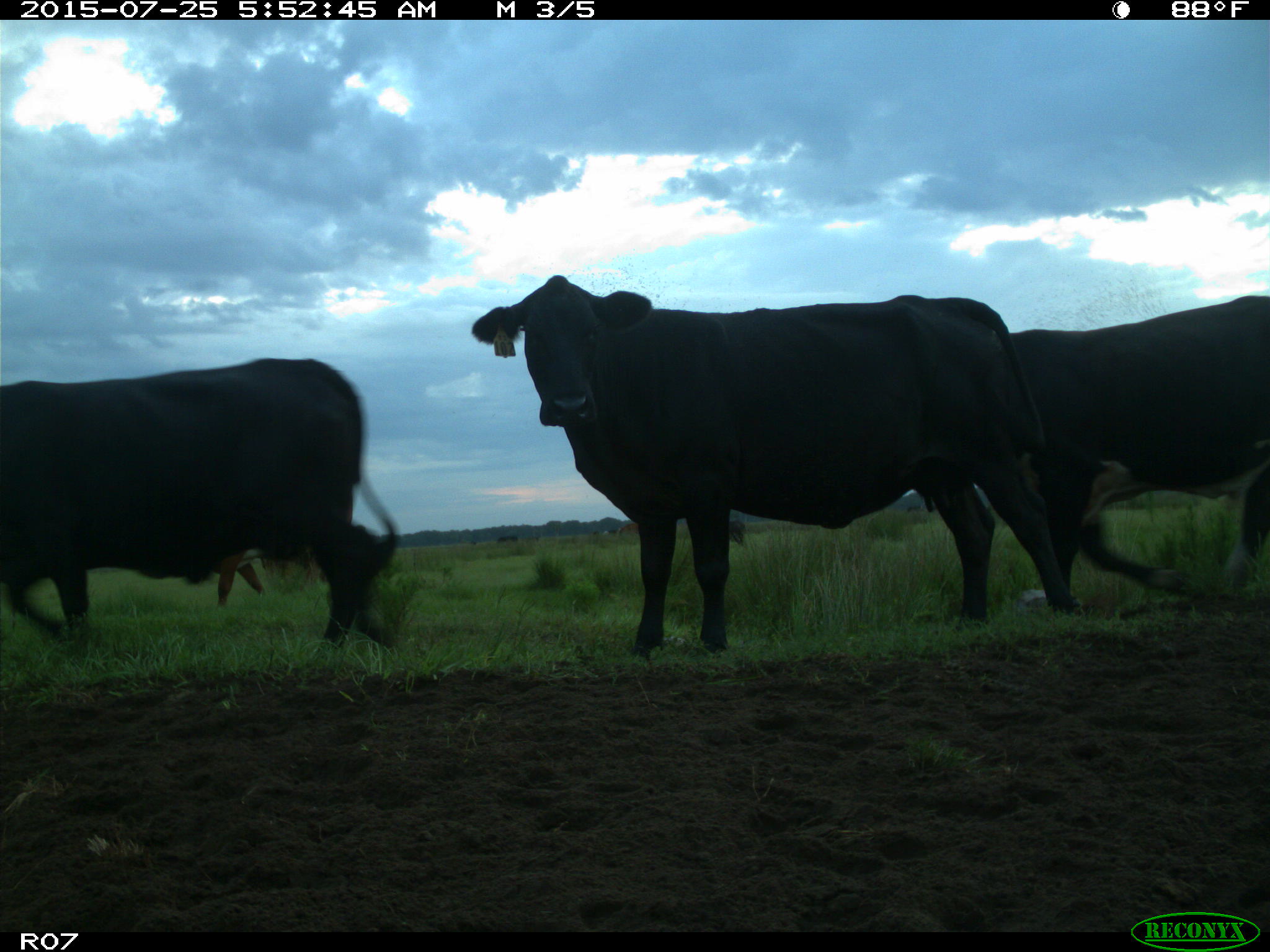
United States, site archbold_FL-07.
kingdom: Animalia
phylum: Chordata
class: Mammalia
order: Artiodactyla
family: Bovidae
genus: Bos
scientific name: Bos taurus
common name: domestic cow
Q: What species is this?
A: Bos taurus (domestic cow).